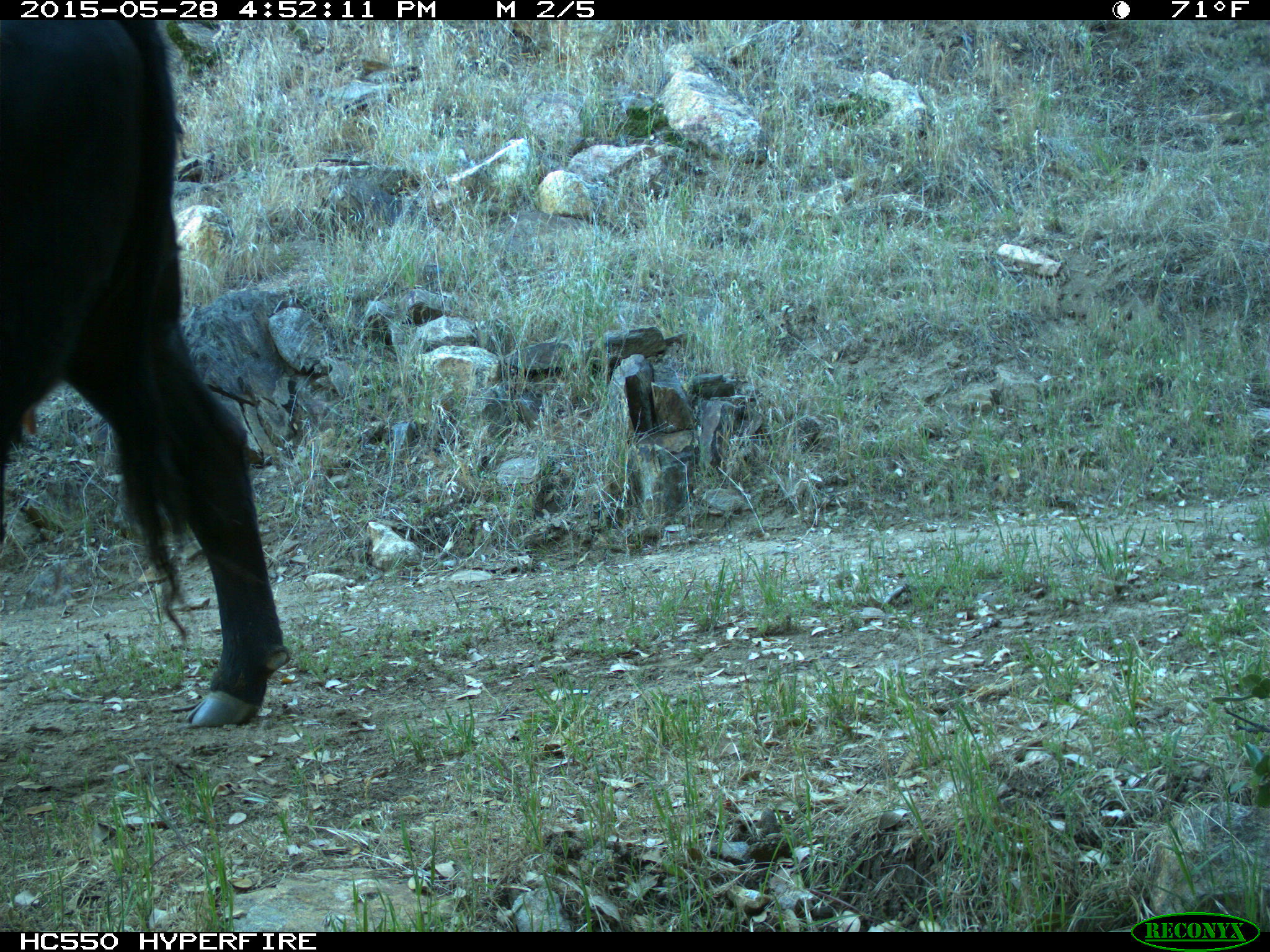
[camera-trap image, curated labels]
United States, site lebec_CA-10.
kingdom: Animalia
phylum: Chordata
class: Mammalia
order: Artiodactyla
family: Bovidae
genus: Bos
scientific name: Bos taurus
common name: domestic cow